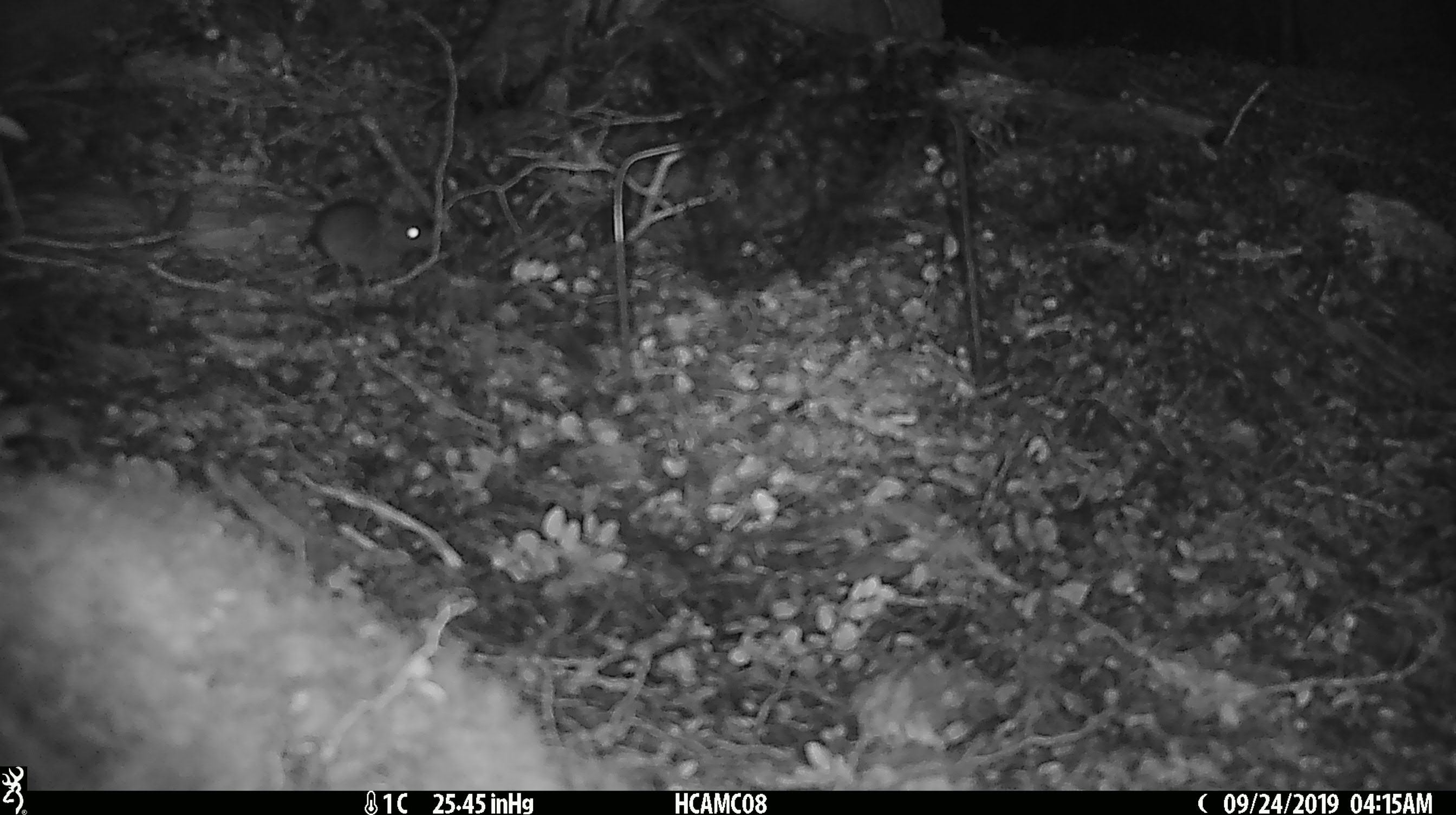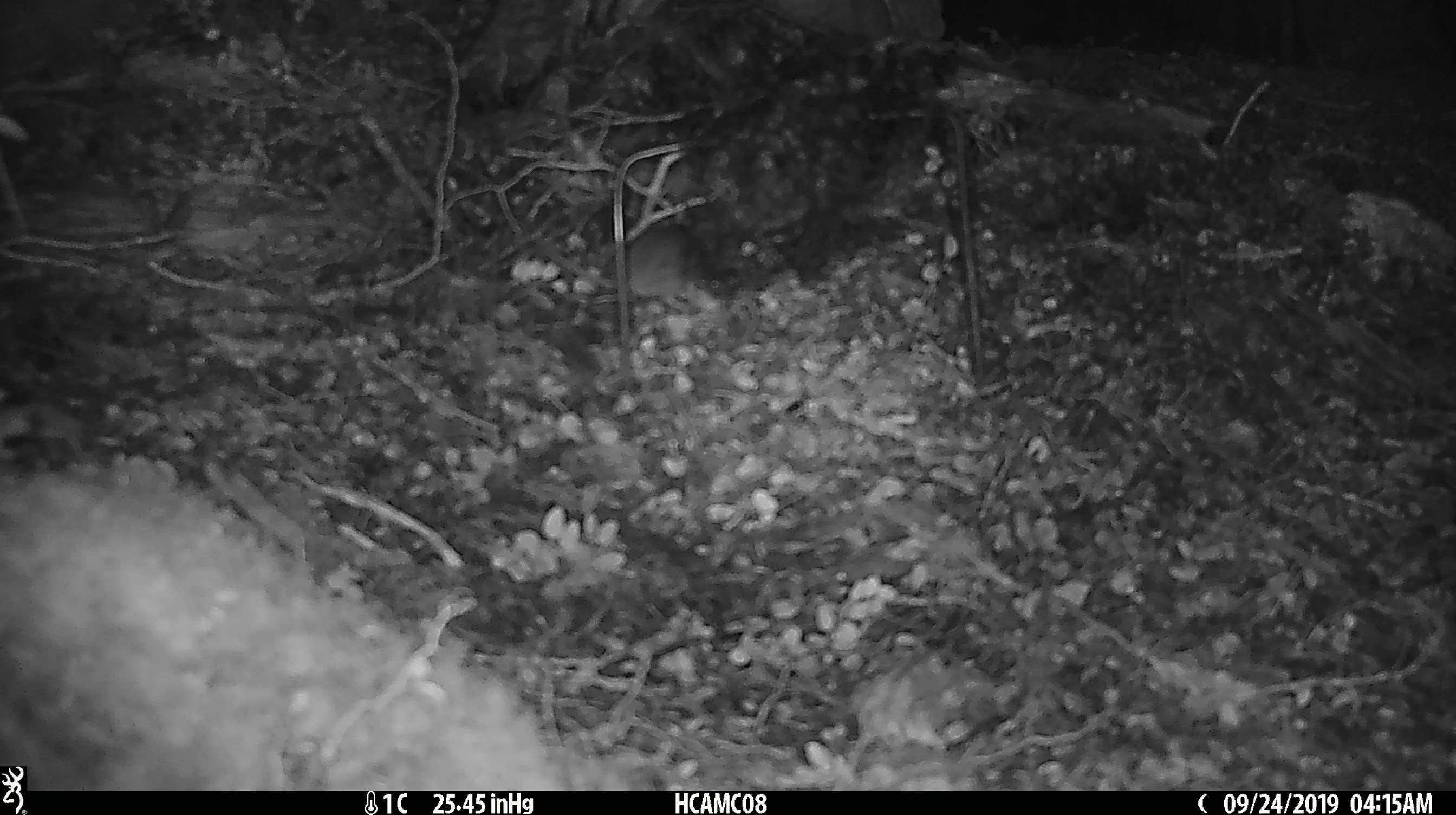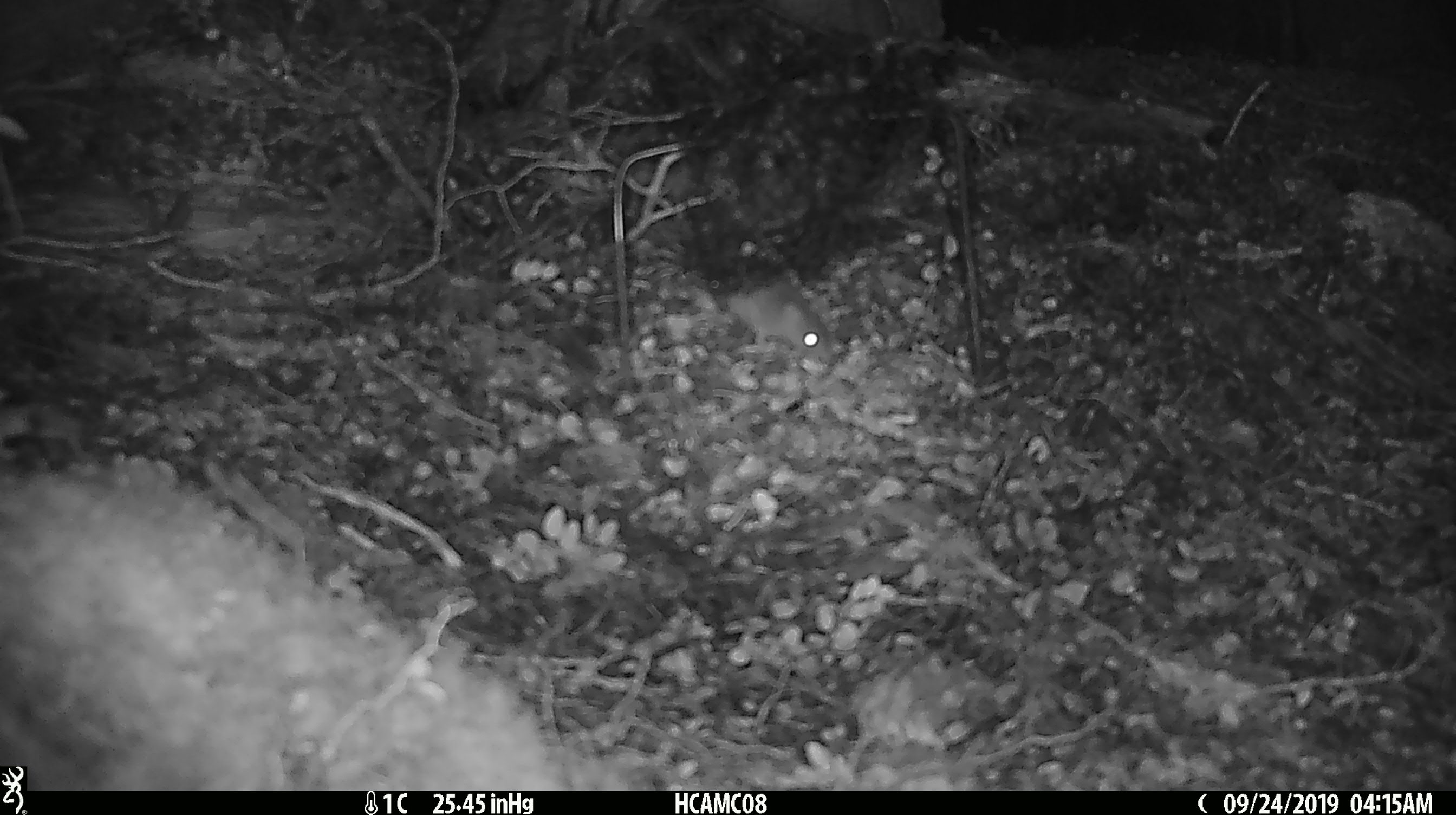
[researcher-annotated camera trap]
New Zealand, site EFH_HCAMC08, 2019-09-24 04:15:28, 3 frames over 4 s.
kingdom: Animalia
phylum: Chordata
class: Mammalia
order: Rodentia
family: Muridae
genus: Mus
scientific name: Mus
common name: mouse